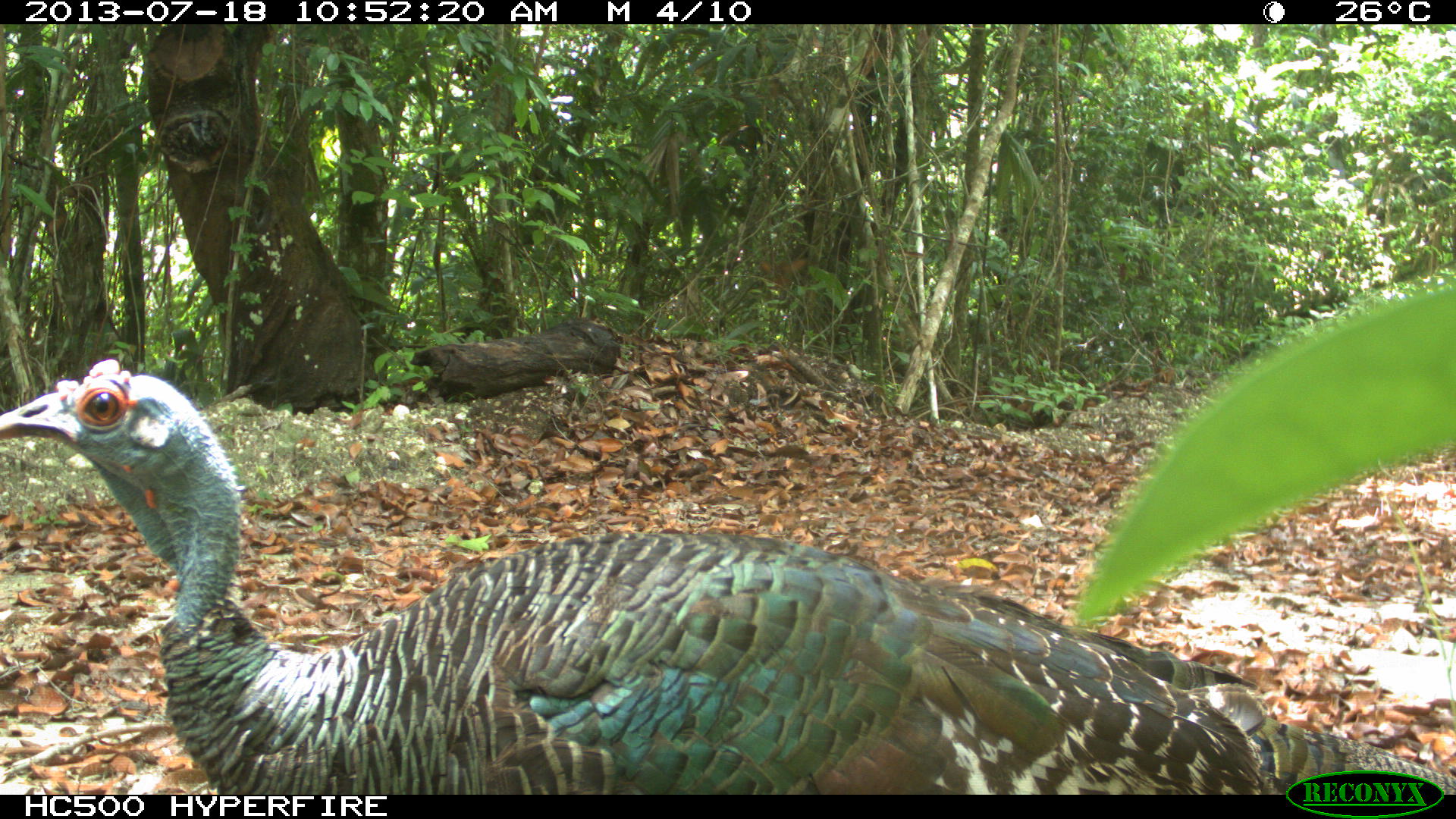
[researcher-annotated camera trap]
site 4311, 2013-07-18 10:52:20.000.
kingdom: Animalia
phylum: Chordata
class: Aves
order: Galliformes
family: Phasianidae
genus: Meleagris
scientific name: Meleagris ocellata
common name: ocellated turkey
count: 1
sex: male